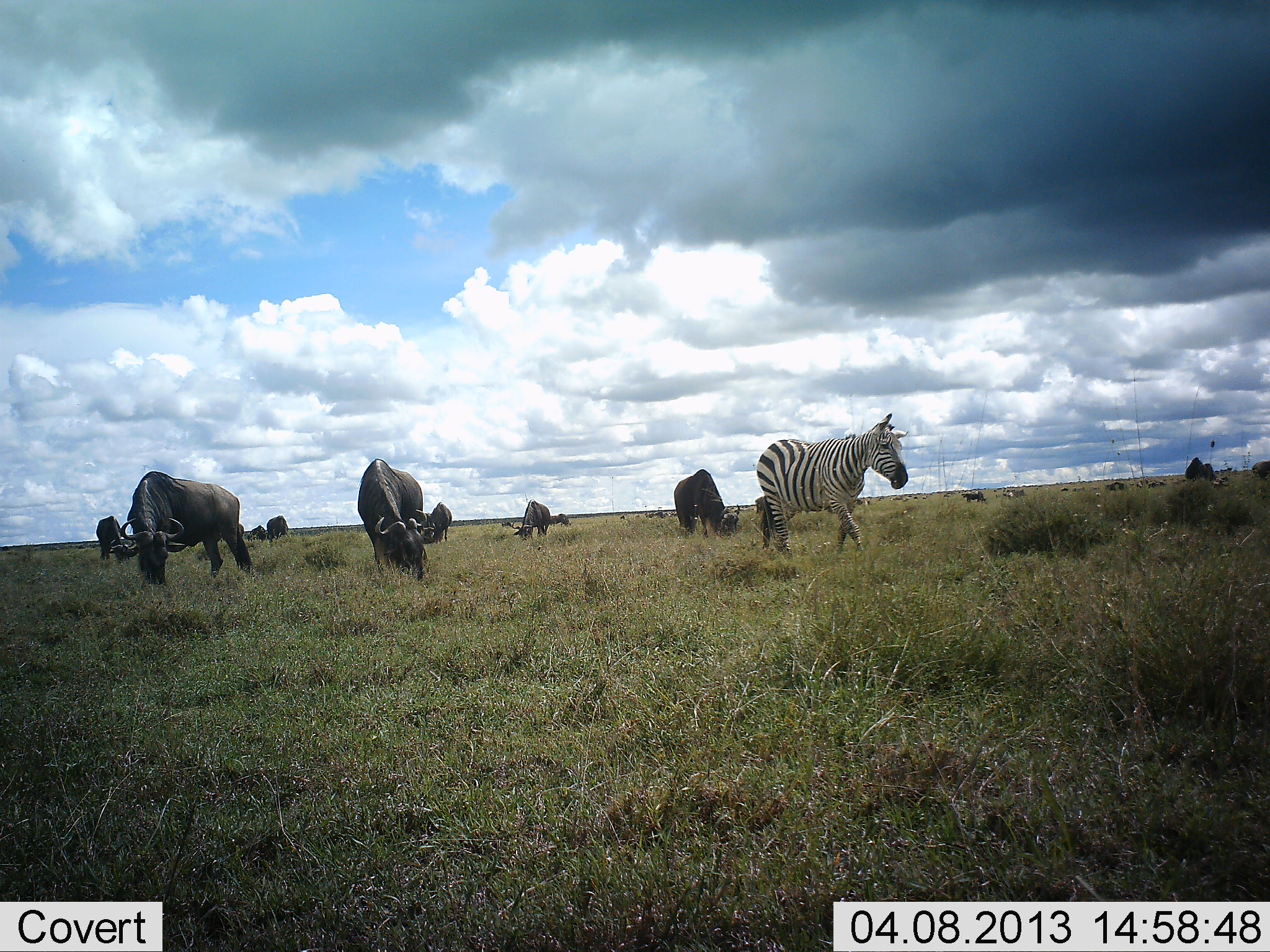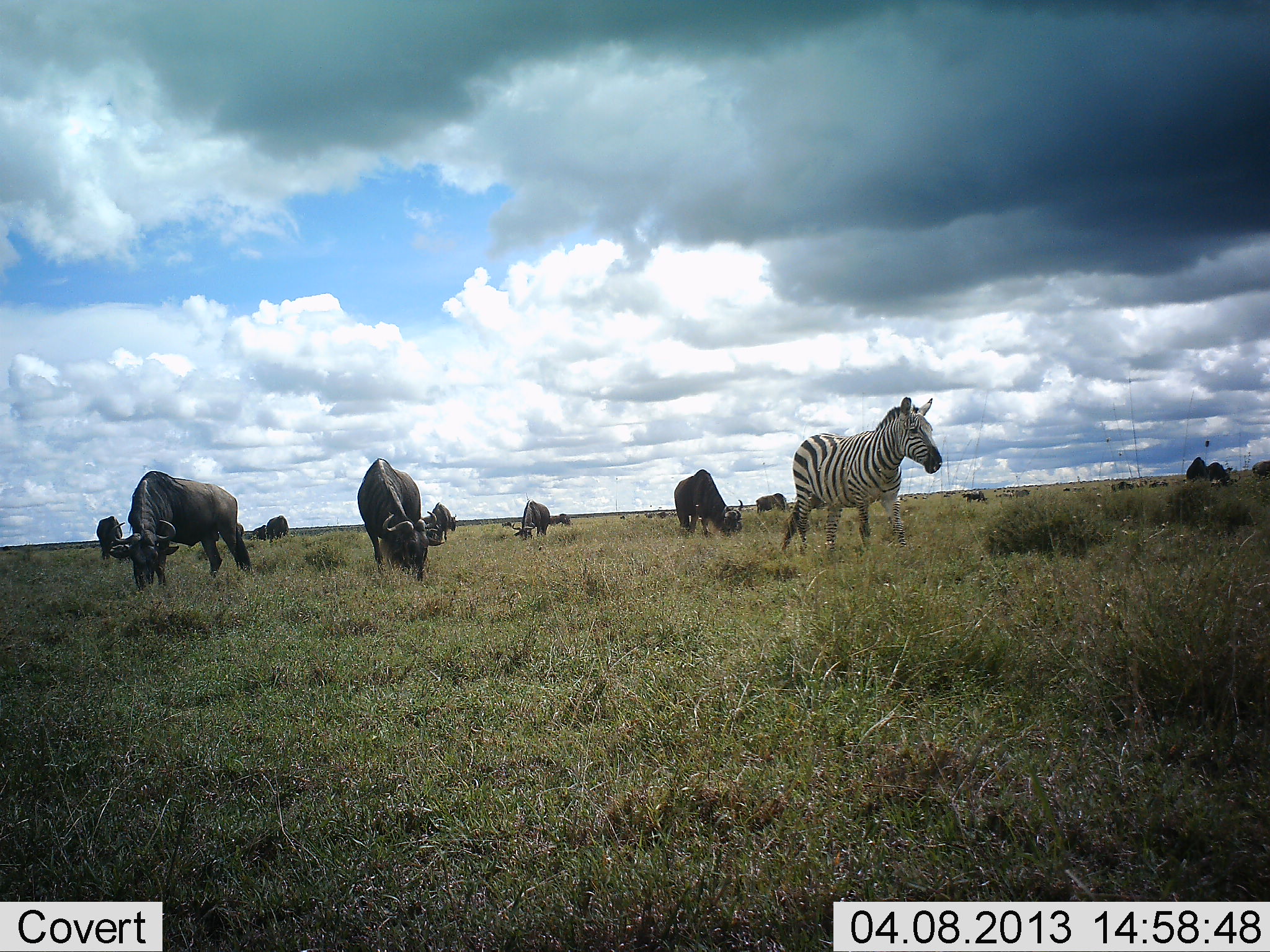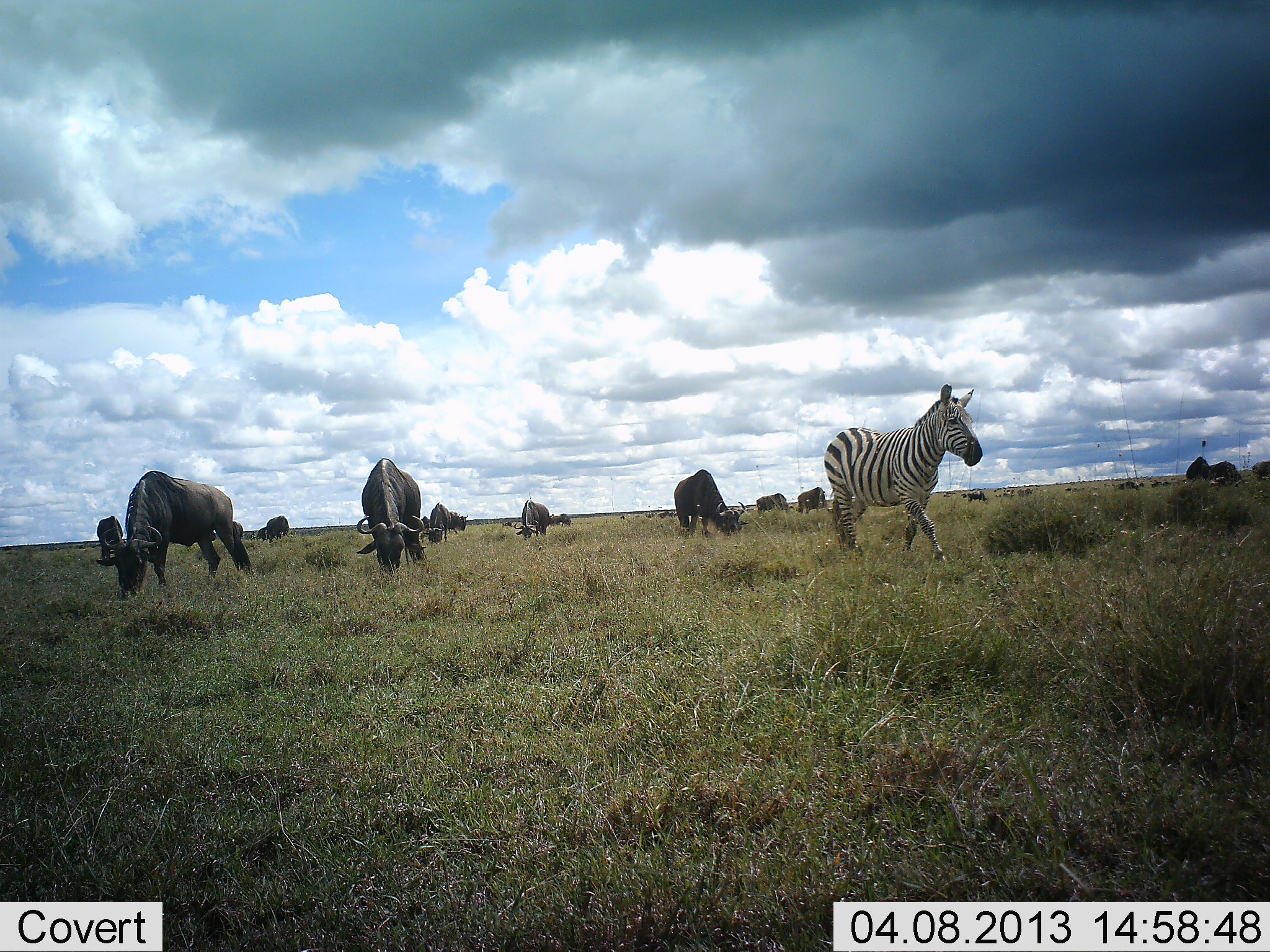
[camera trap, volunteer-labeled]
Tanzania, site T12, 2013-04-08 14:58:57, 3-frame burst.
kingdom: Animalia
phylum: Chordata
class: Mammalia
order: Artiodactyla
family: Bovidae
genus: Connochaetes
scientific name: Connochaetes taurinus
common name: blue wildebeest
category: wildebeest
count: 11-50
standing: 35%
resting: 0%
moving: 10%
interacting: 0%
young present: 0%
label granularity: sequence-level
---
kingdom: Animalia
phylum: Chordata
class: Mammalia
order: Perissodactyla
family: Equidae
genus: Equus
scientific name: Equus quagga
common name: plains zebra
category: zebra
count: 1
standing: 30%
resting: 0%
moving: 70%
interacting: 0%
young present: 0%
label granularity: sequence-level